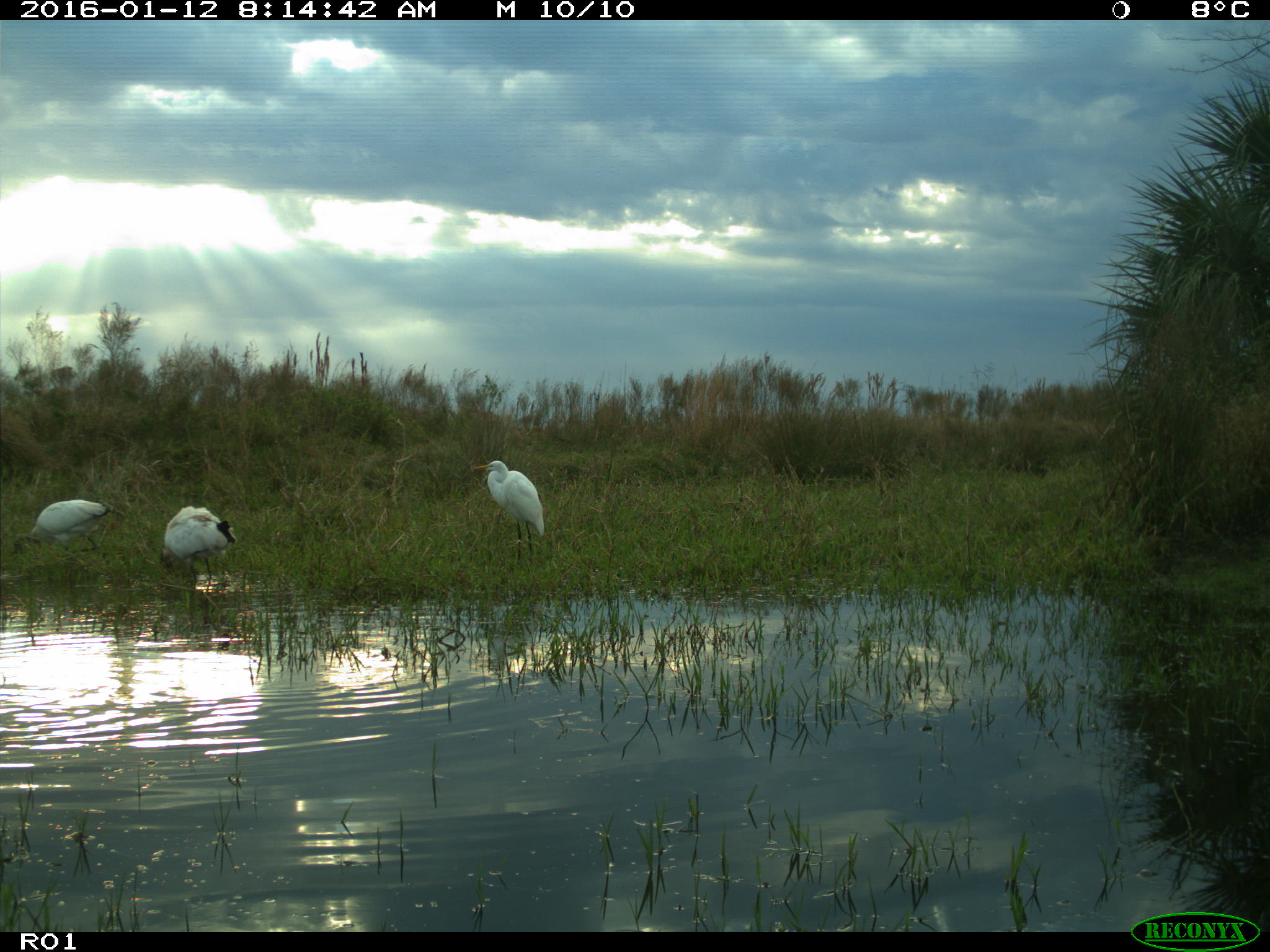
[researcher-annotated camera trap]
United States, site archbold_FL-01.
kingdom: Animalia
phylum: Chordata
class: Aves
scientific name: Aves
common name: birds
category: unidentified bird